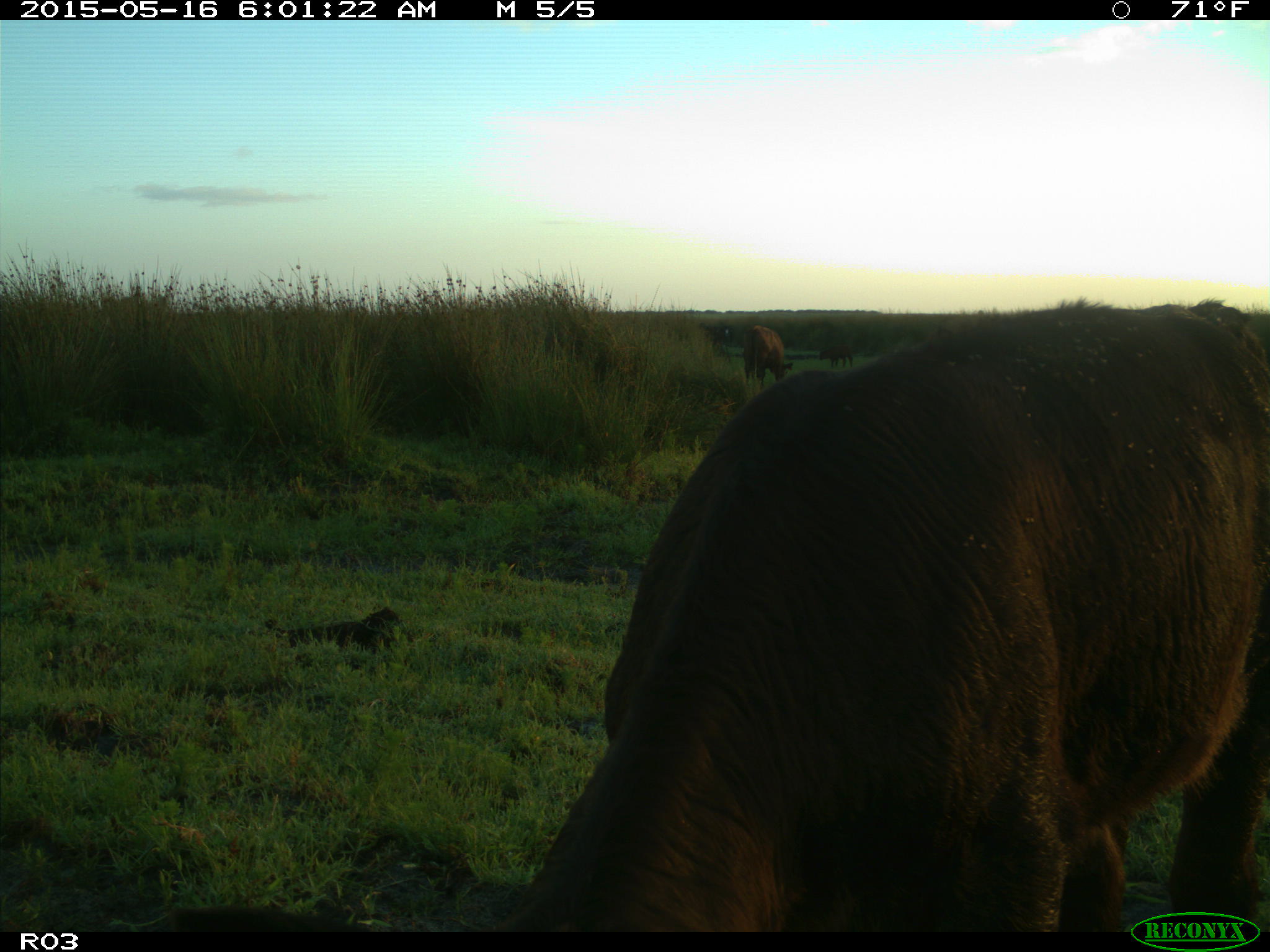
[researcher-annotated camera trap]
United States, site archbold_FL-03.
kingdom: Animalia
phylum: Chordata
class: Mammalia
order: Artiodactyla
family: Bovidae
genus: Bos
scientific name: Bos taurus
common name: domestic cow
Bos taurus (domestic cow).